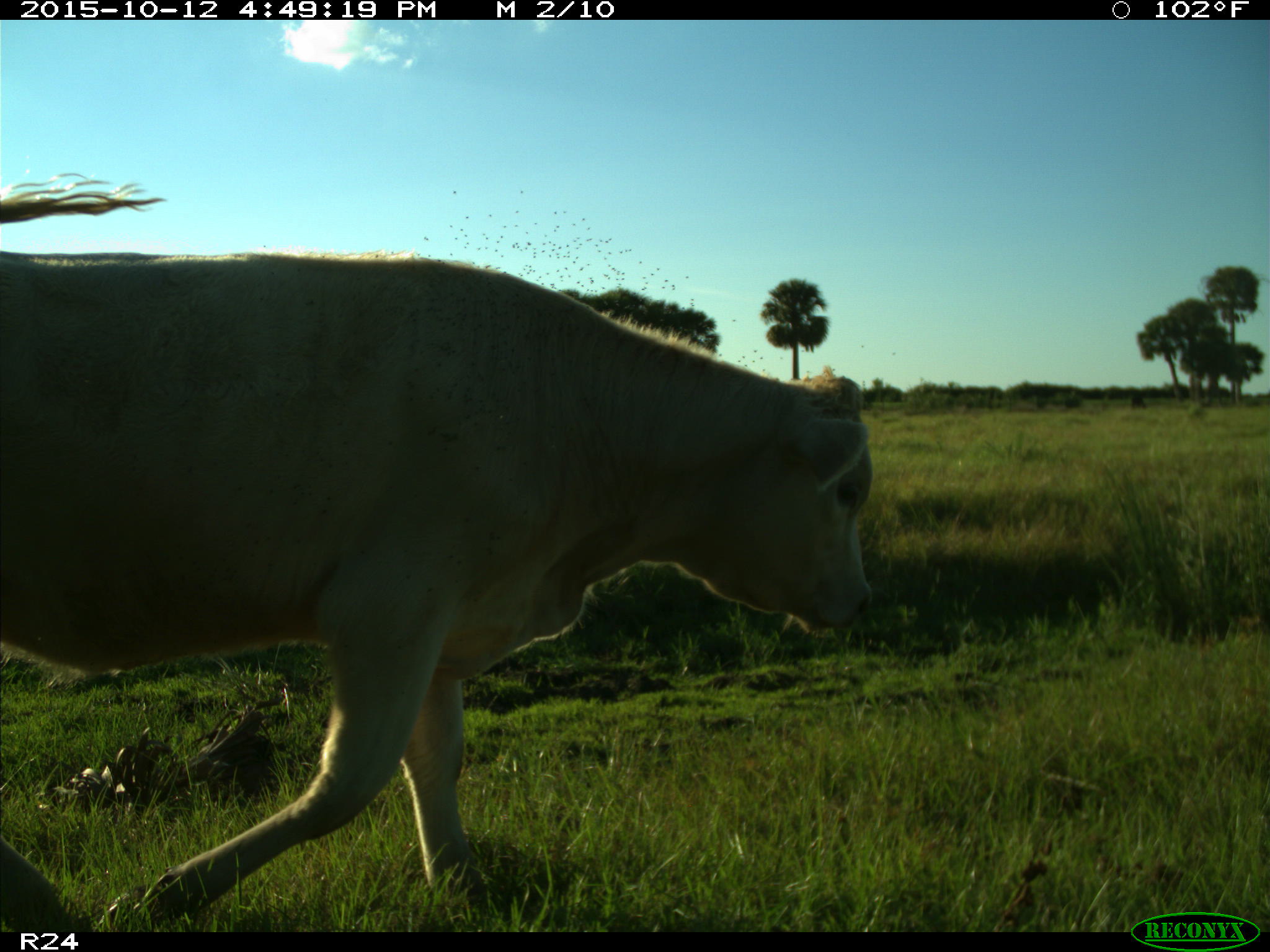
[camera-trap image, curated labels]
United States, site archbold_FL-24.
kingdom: Animalia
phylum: Chordata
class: Mammalia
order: Artiodactyla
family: Bovidae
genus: Bos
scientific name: Bos taurus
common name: domestic cow